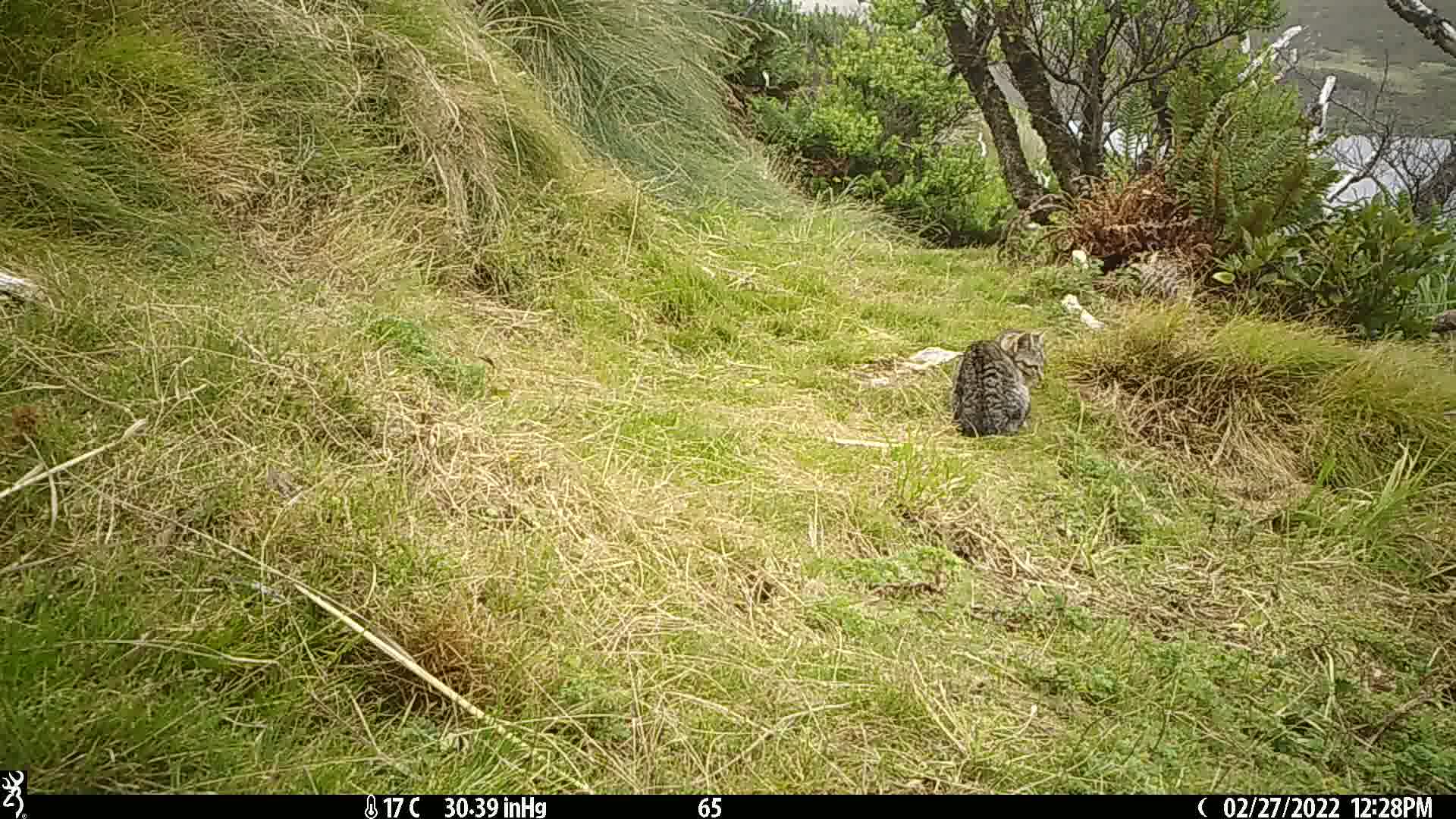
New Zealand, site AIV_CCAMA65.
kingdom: Animalia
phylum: Chordata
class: Mammalia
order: Carnivora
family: Felidae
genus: Felis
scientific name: Felis catus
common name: domestic cat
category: cat